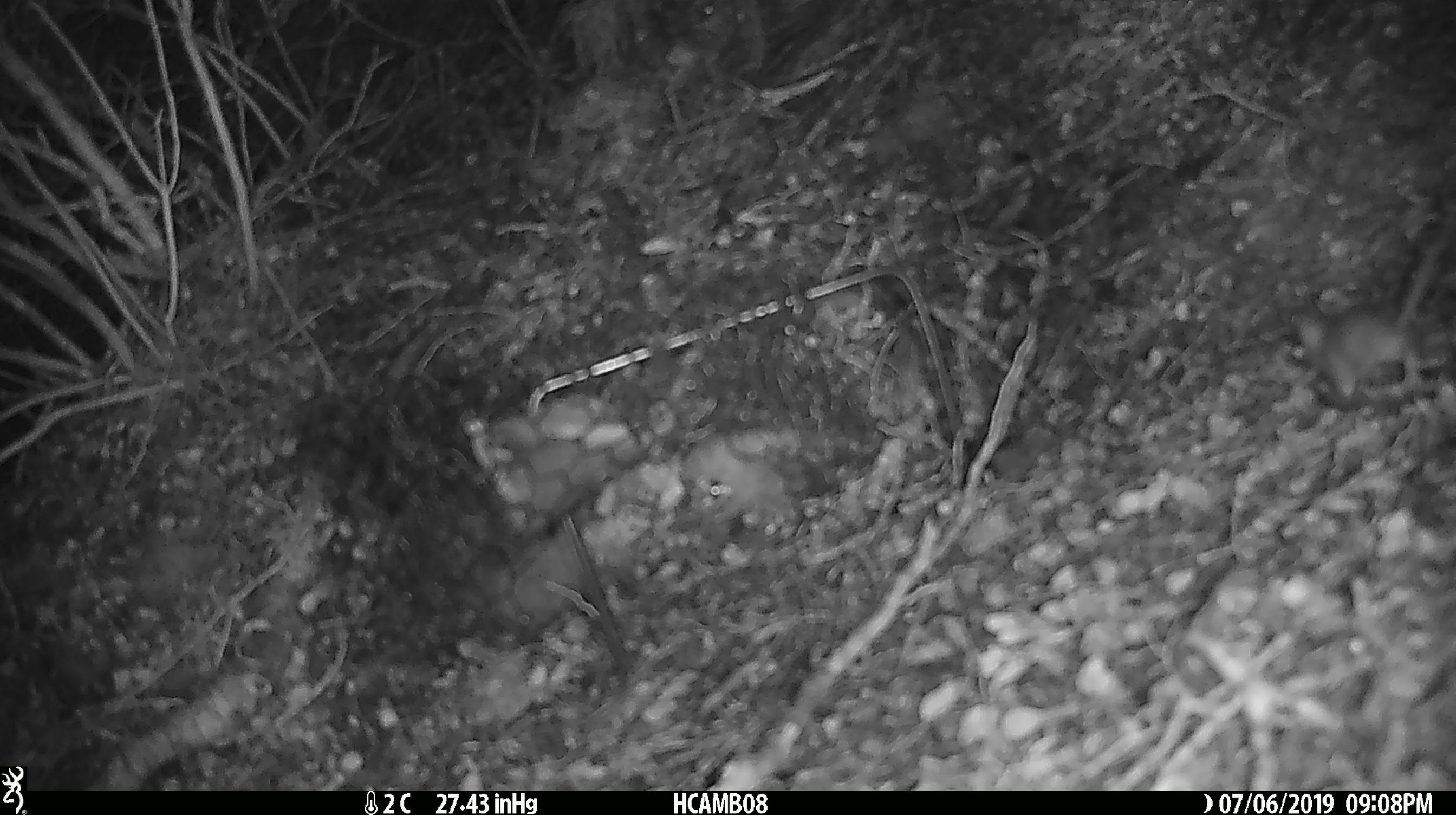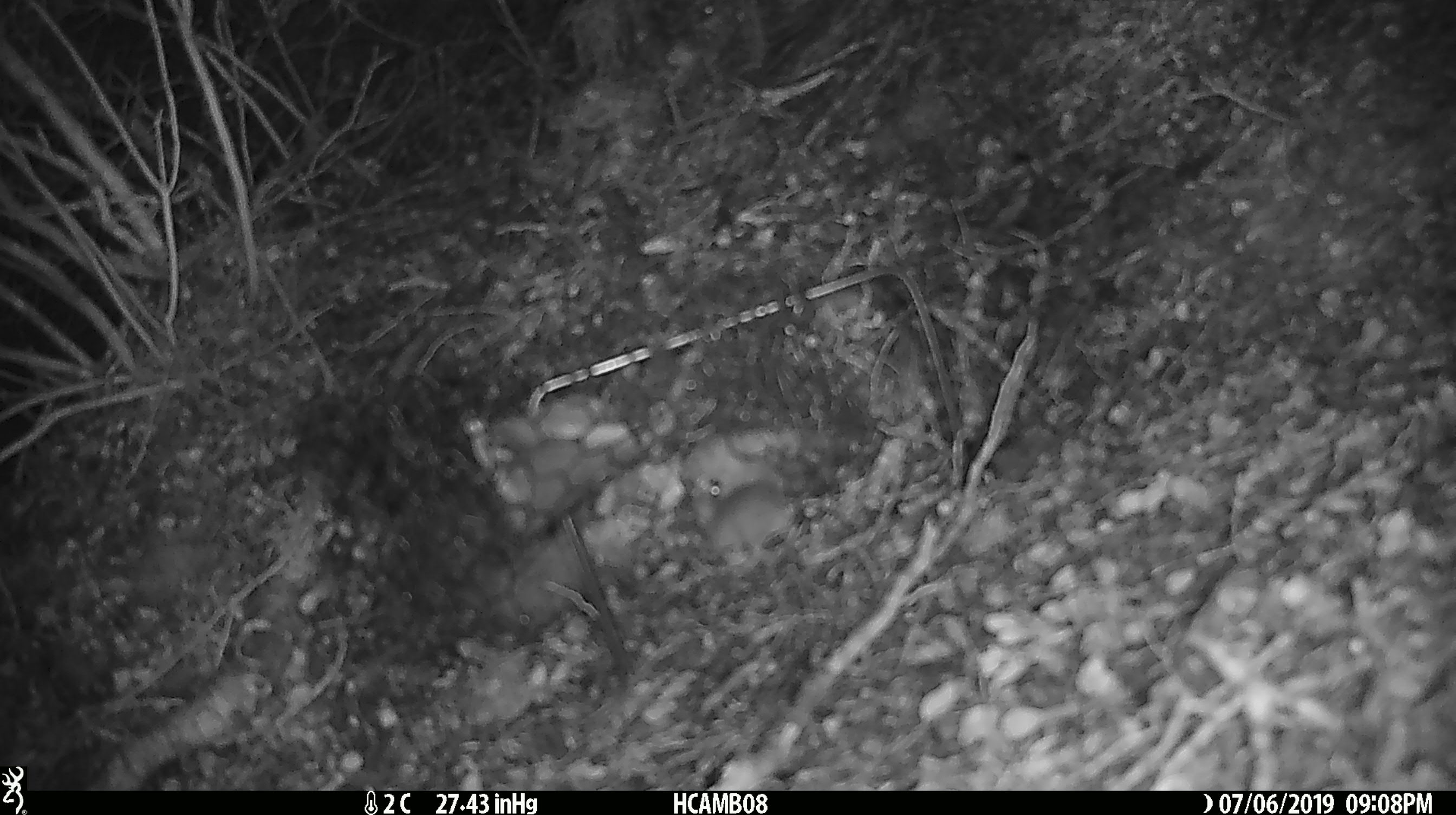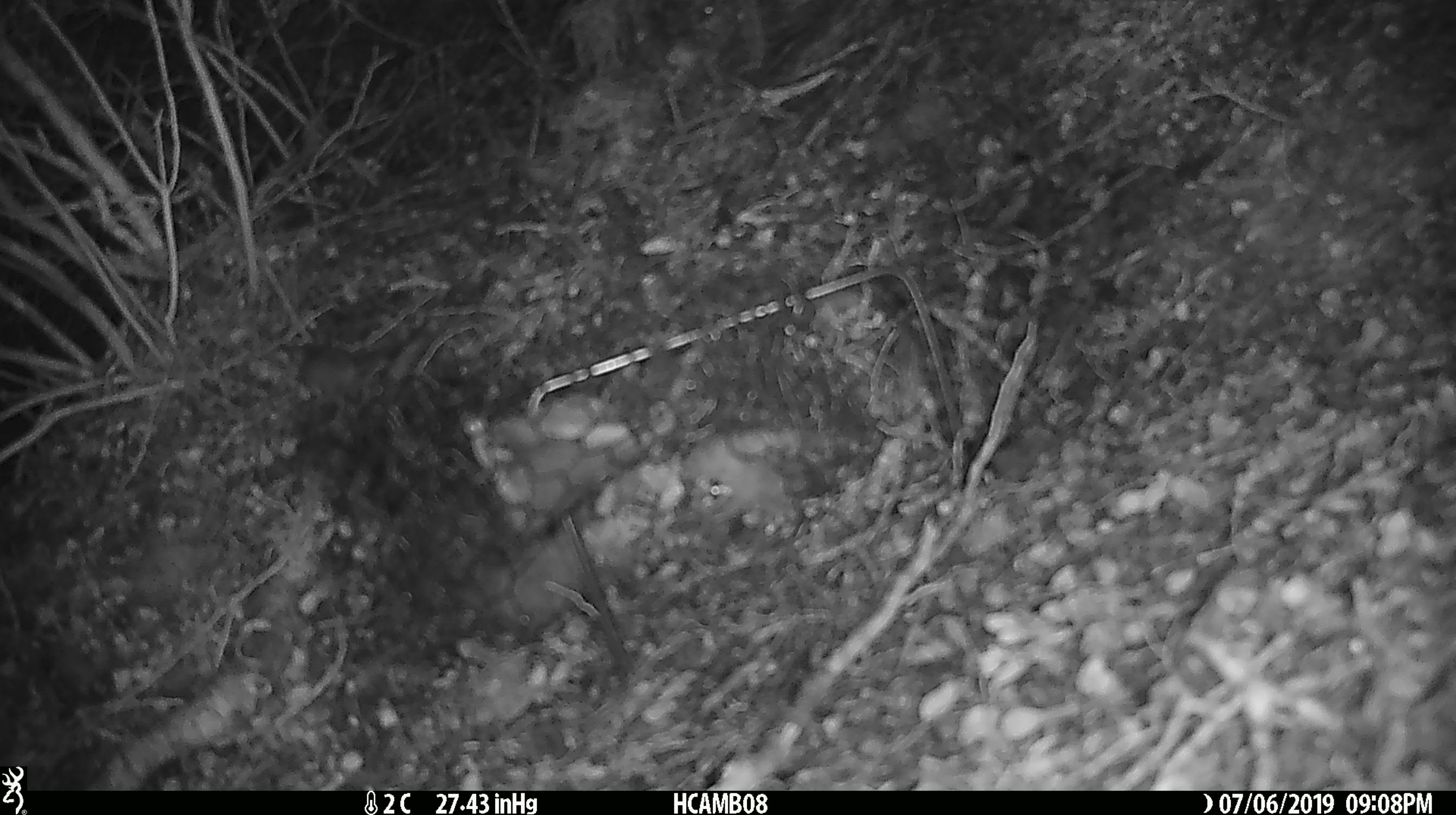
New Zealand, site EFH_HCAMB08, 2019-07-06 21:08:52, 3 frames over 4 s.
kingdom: Animalia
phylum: Chordata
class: Mammalia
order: Rodentia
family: Muridae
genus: Mus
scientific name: Mus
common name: mouse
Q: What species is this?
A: Mouse (Mus).